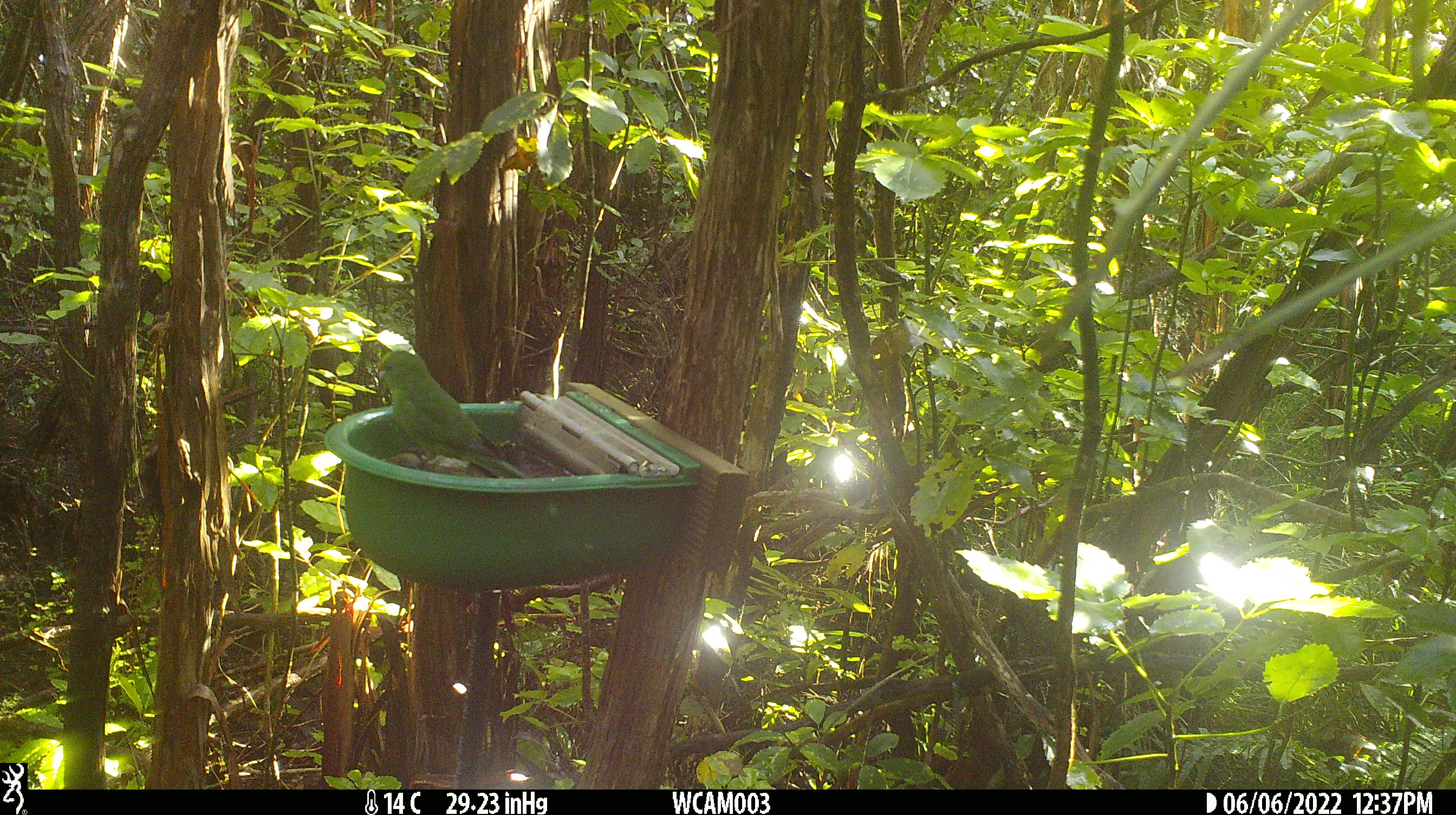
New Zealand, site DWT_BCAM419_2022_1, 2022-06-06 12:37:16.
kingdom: Animalia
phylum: Chordata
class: Aves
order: Psittaciformes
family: Psittaculidae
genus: Cyanoramphus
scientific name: Cyanoramphus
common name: parakeet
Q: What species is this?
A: Parakeet (Cyanoramphus).